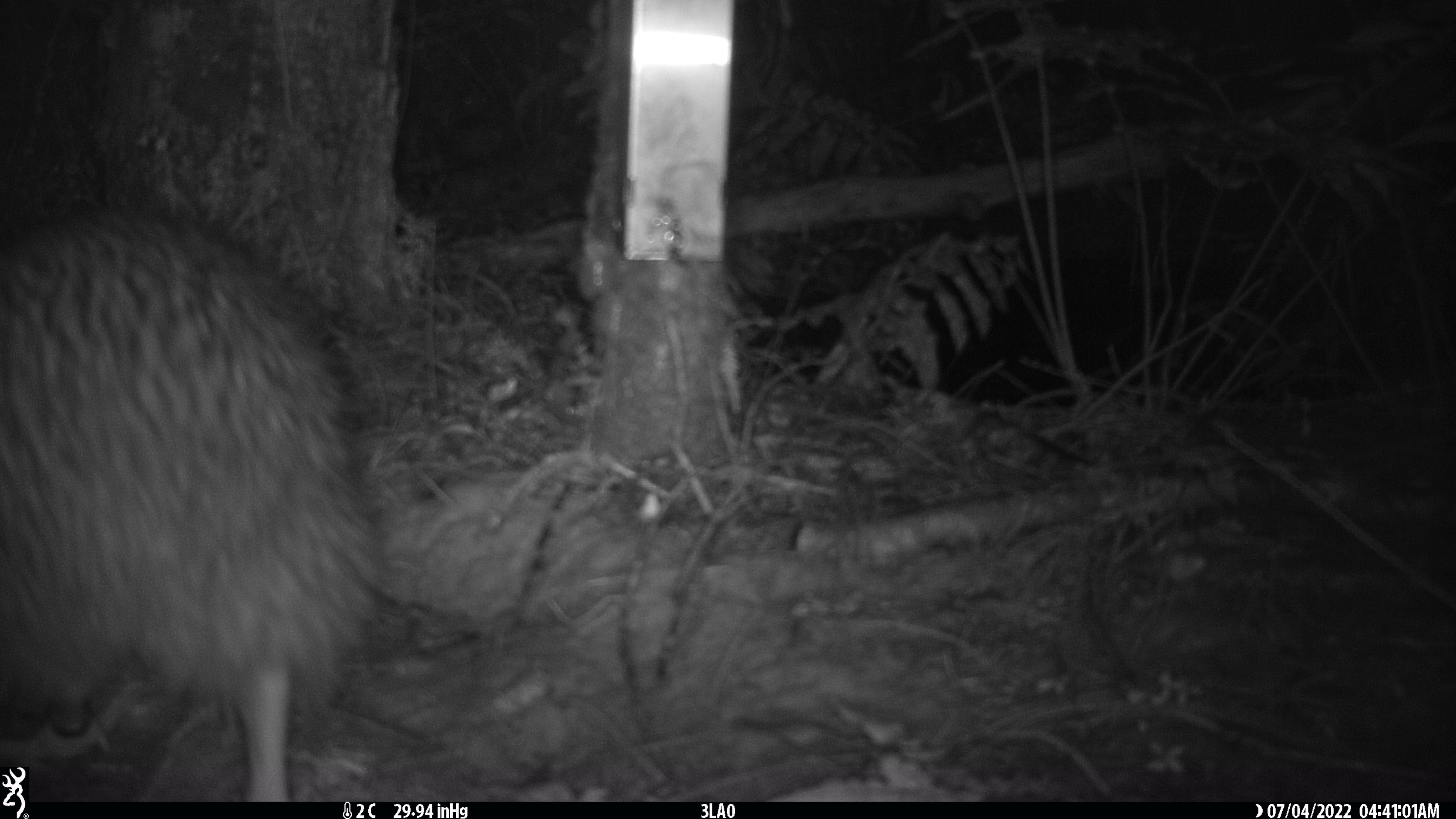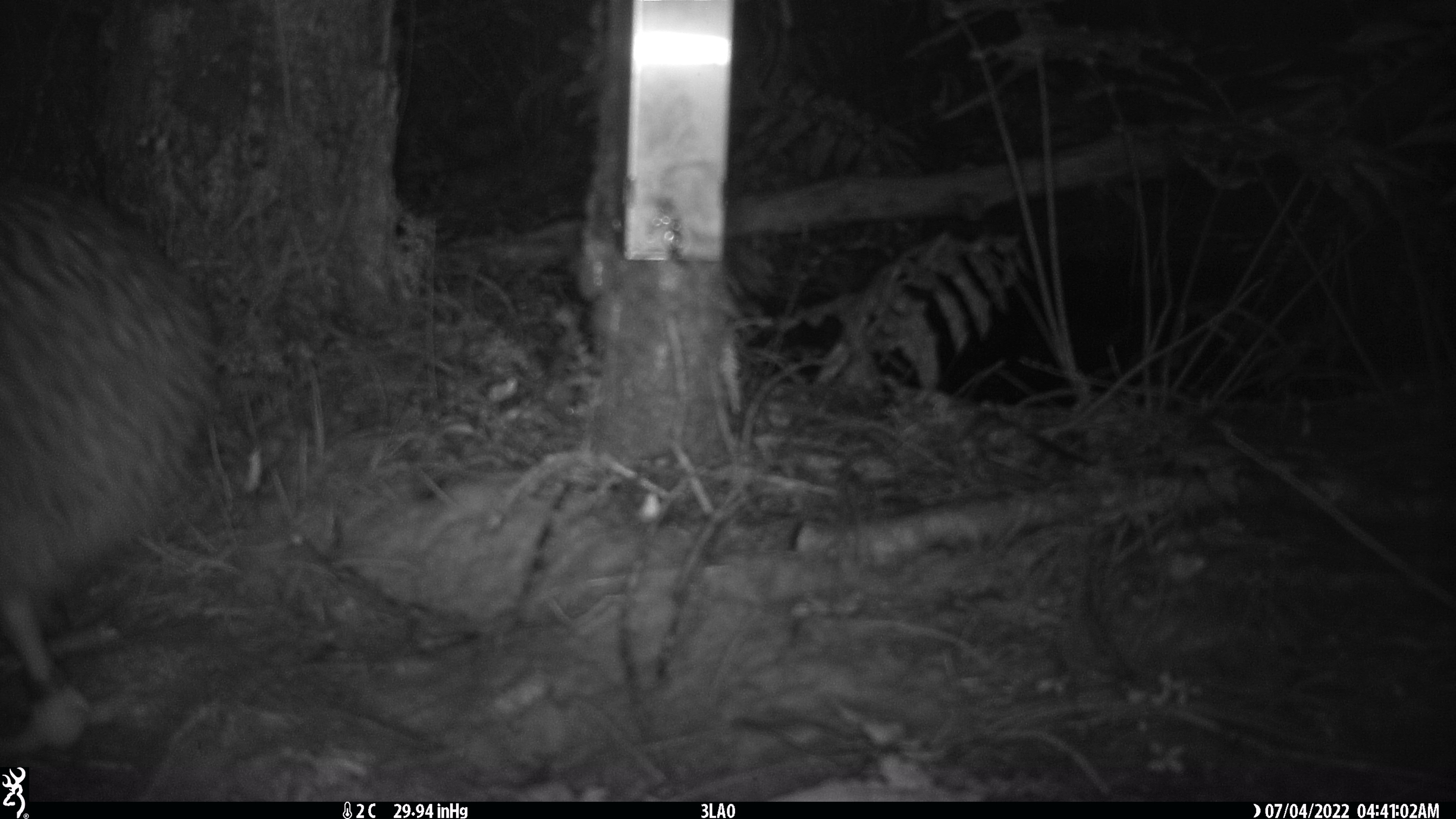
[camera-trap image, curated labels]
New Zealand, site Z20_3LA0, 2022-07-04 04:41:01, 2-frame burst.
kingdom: Animalia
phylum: Chordata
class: Aves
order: Apterygiformes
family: Apterygidae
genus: Apteryx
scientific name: Apteryx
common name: kiwi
Kiwi (Apteryx).